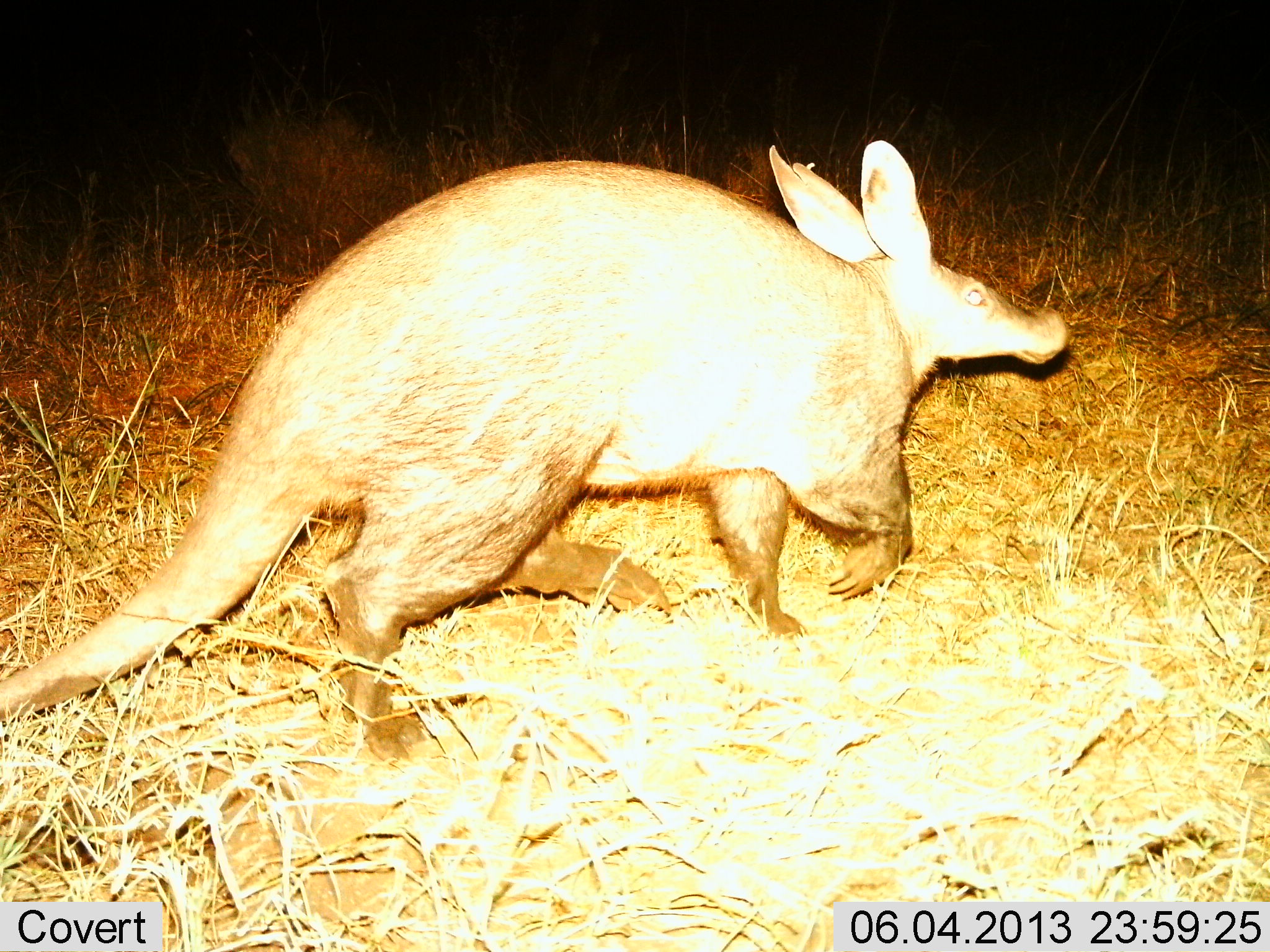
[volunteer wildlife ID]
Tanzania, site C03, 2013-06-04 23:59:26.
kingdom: Animalia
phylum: Chordata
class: Mammalia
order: Tubulidentata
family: Orycteropodidae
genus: Orycteropus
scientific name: Orycteropus afer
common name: aardvark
Aardvark (Orycteropus afer), count 1. Behavior (volunteer vote fractions): standing 6%, resting 3%, moving 94%, interacting 0%. Young present (vote fraction): 0%. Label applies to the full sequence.